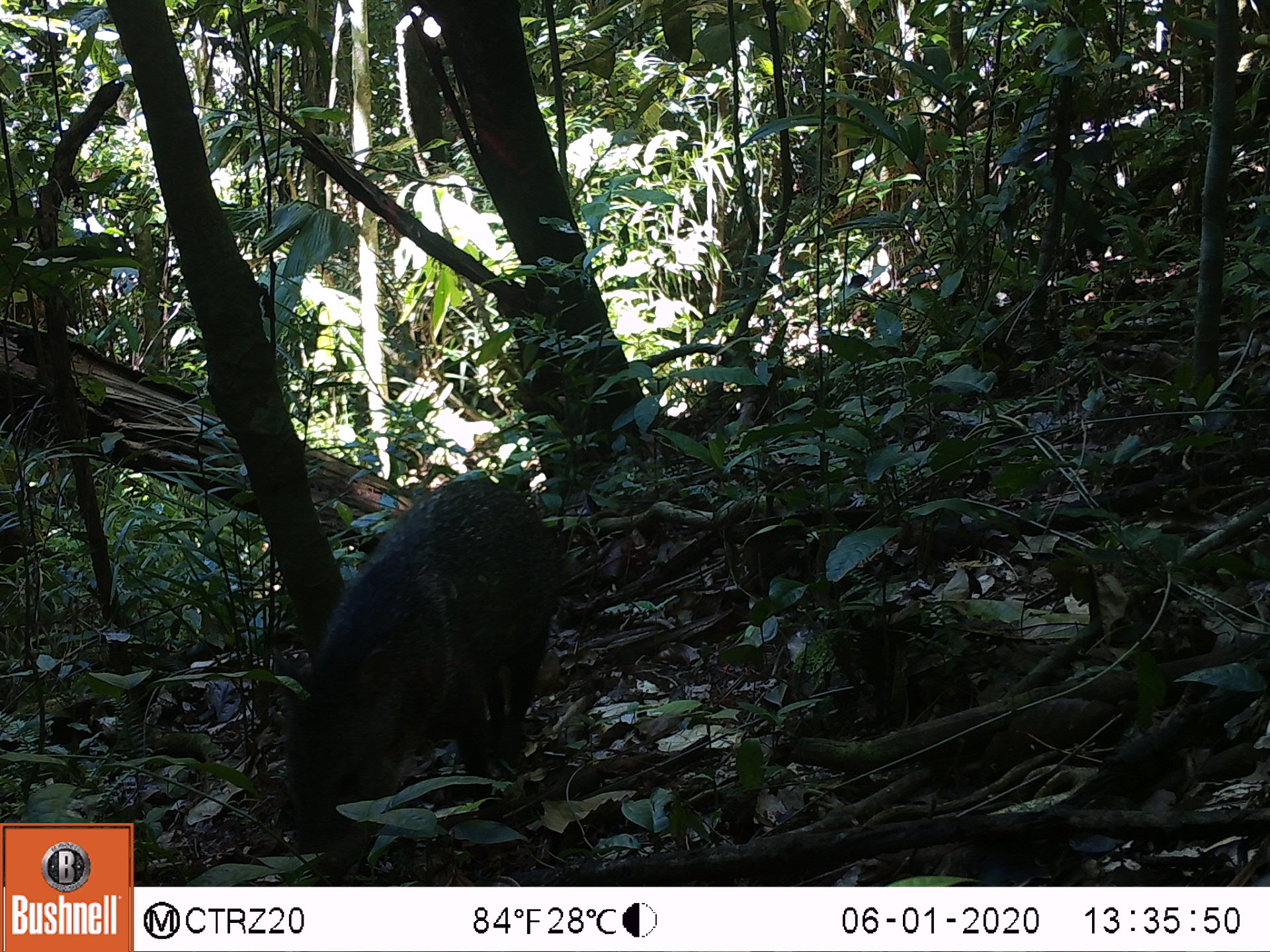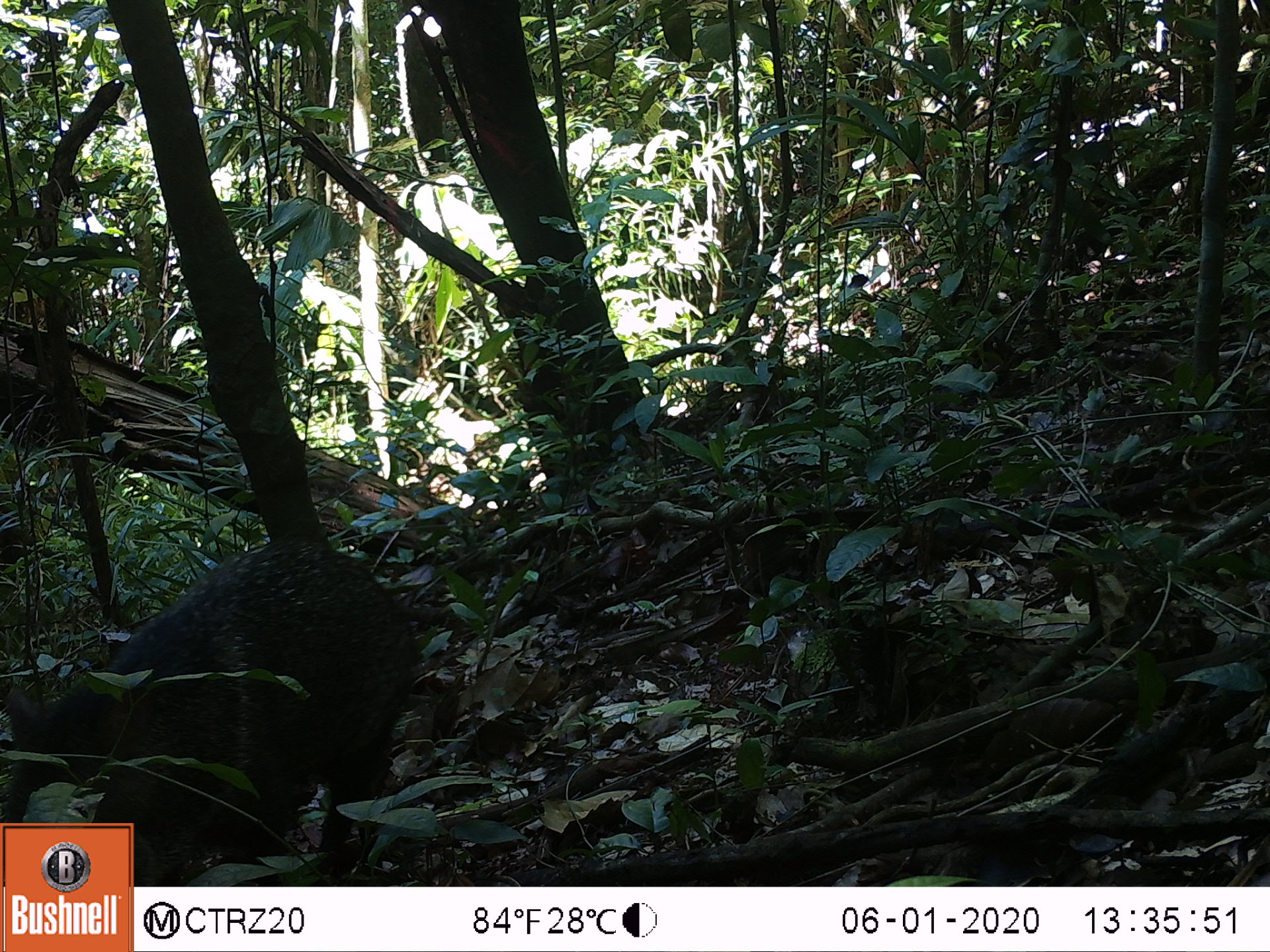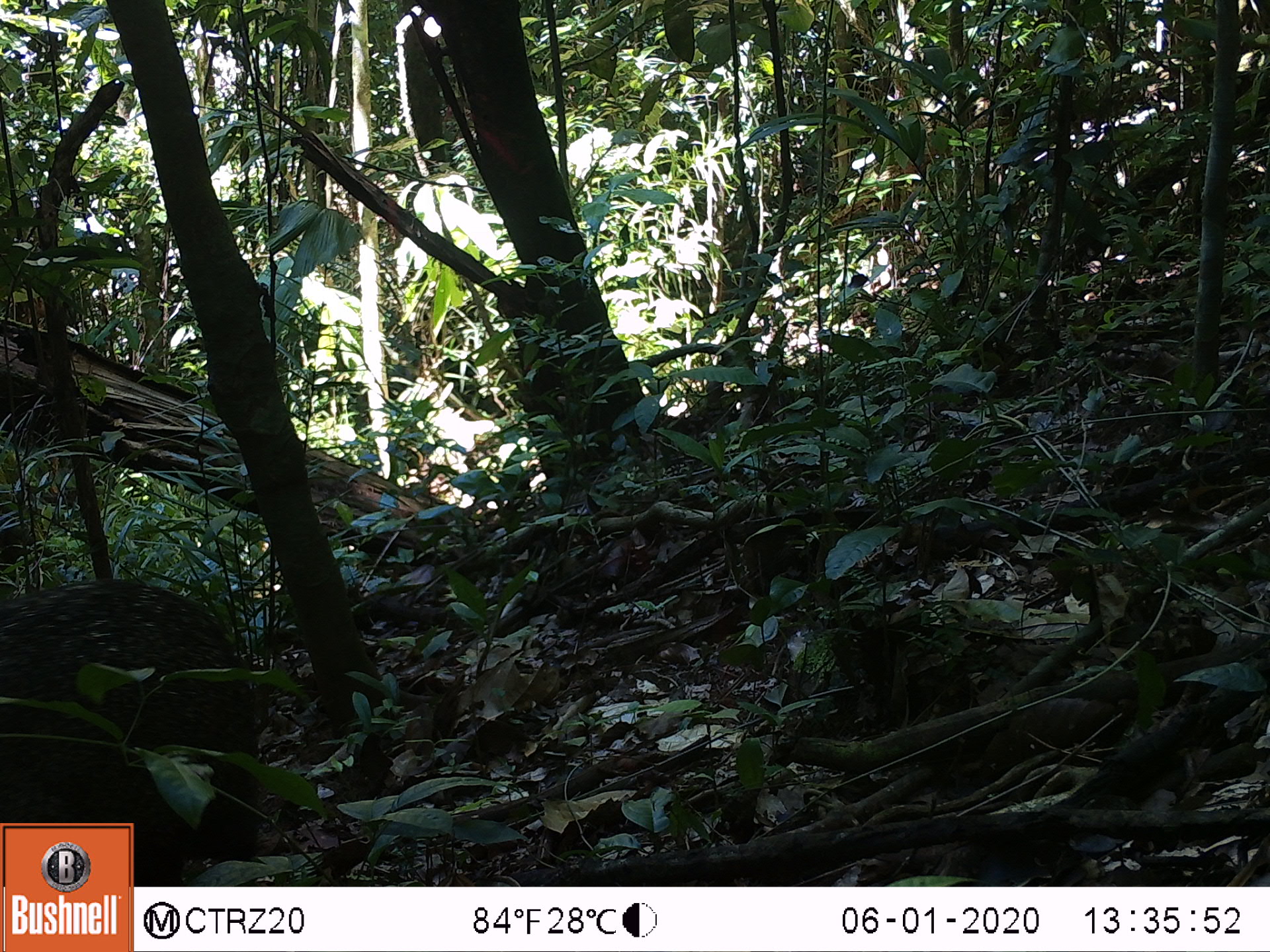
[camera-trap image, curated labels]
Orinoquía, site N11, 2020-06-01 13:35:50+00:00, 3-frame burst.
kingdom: Animalia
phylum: Chordata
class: Mammalia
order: Artiodactyla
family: Tayassuidae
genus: Pecari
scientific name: Pecari tajacu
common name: collared peccary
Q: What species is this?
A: Collared peccary (Pecari tajacu).